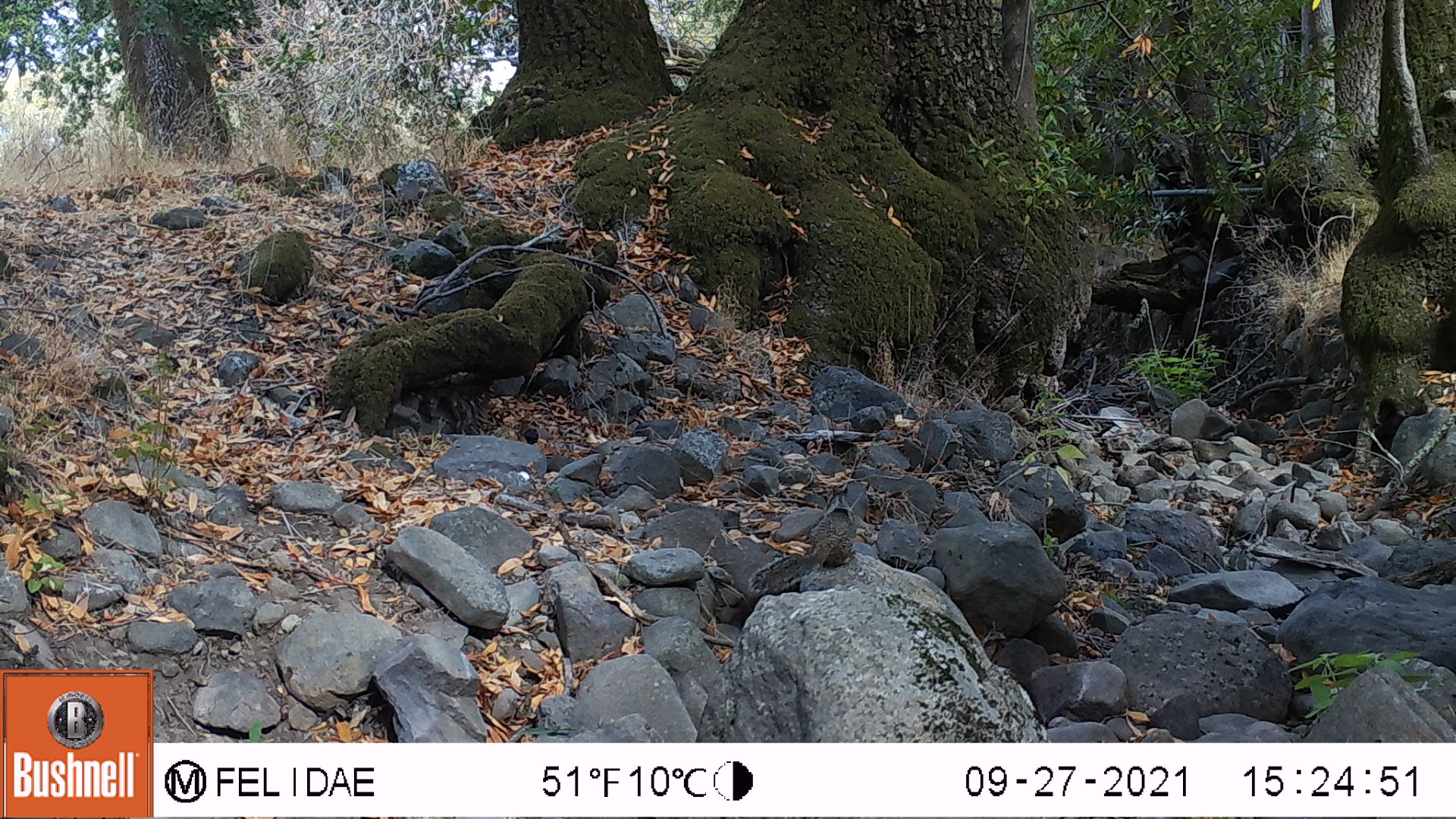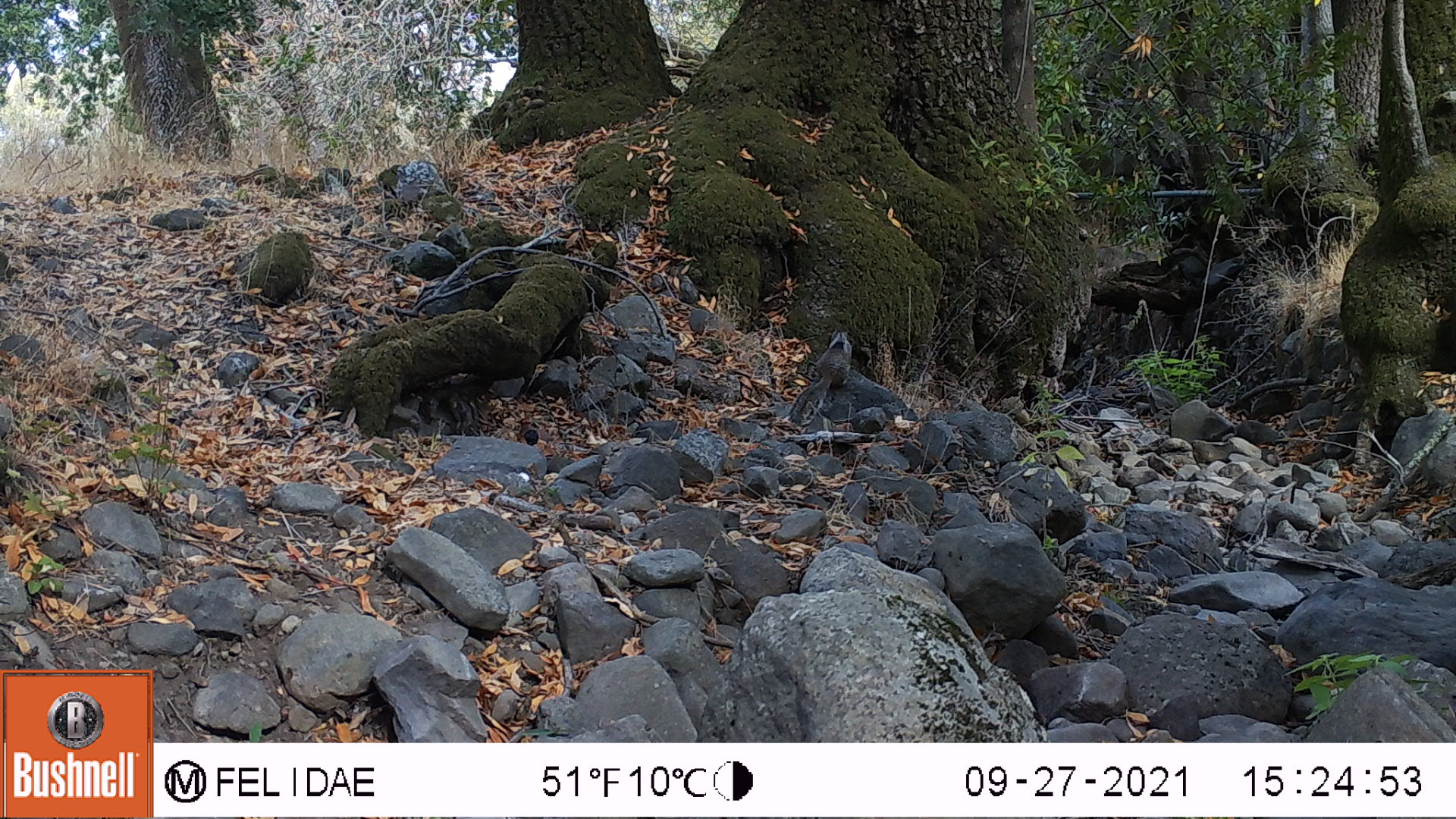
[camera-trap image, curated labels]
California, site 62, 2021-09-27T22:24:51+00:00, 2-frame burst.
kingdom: Animalia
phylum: Chordata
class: Mammalia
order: Rodentia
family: Sciuridae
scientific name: Sciuridae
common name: squirrel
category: unknown squirrel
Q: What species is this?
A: Unknown squirrel (squirrel) (Sciuridae).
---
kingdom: Animalia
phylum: Chordata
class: Mammalia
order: Rodentia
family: Sciuridae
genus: Sciurus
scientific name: Sciurus griseus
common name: western gray squirrel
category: western grey squirrel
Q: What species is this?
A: Western grey squirrel (western gray squirrel) (Sciurus griseus).